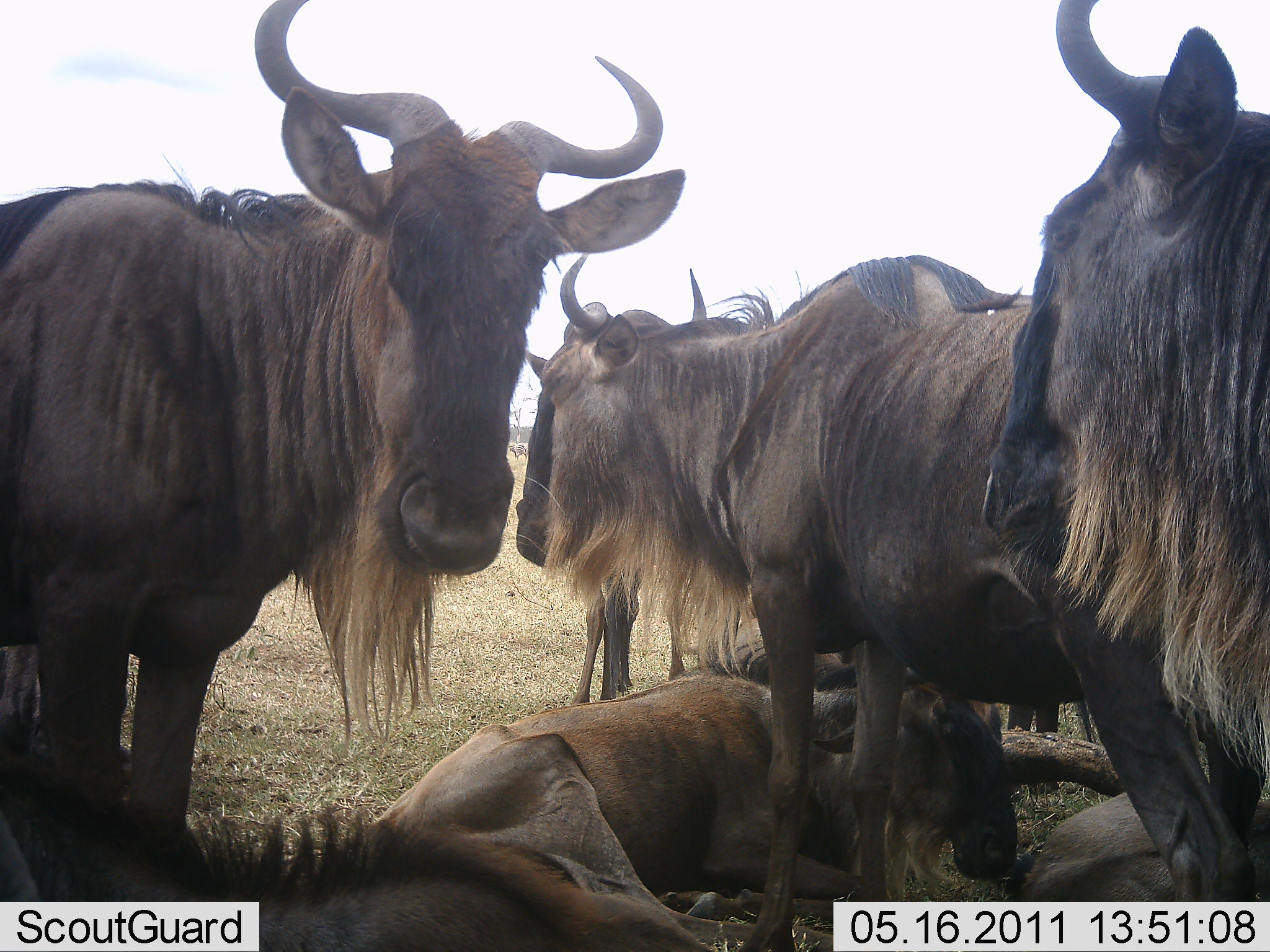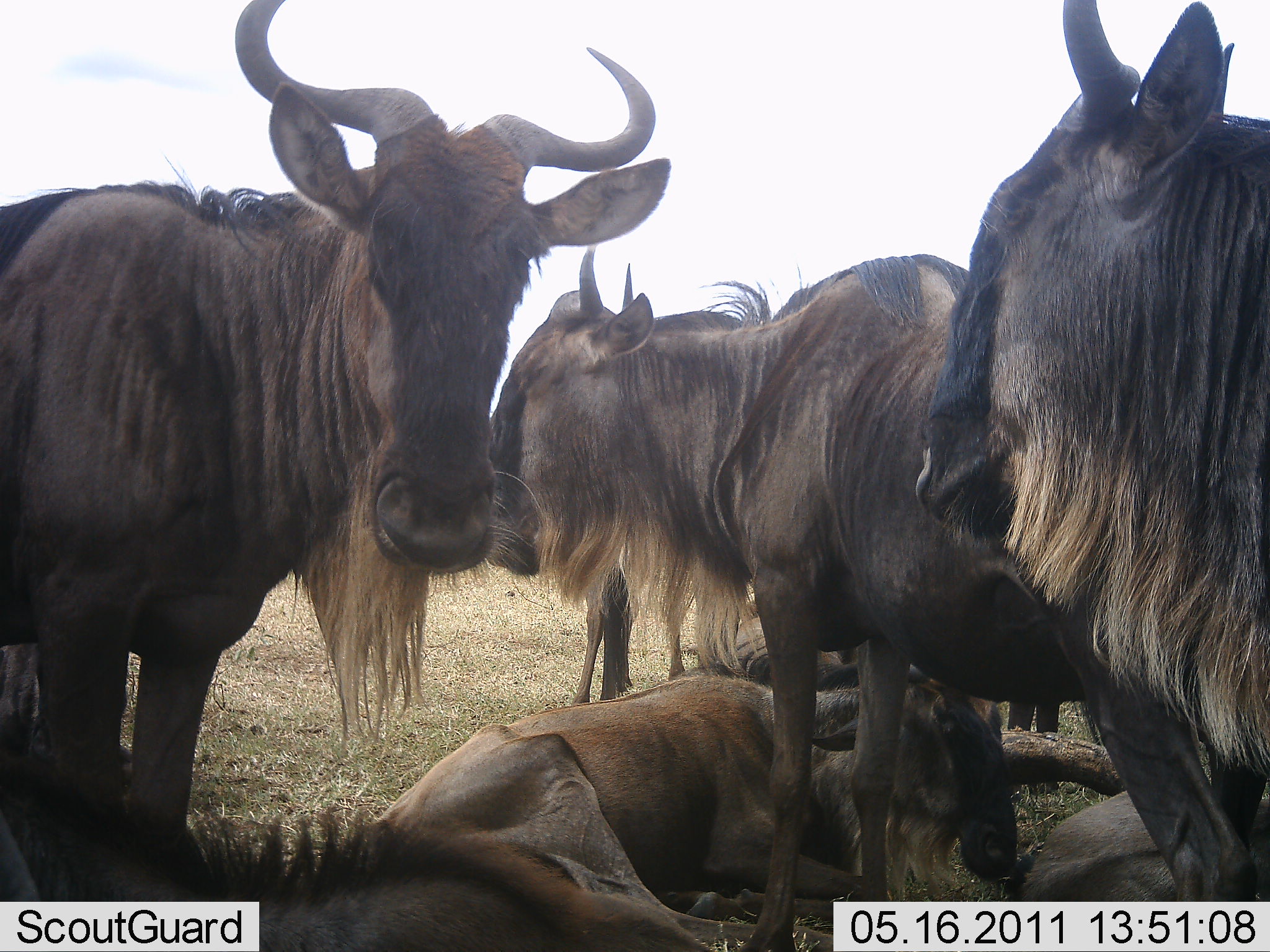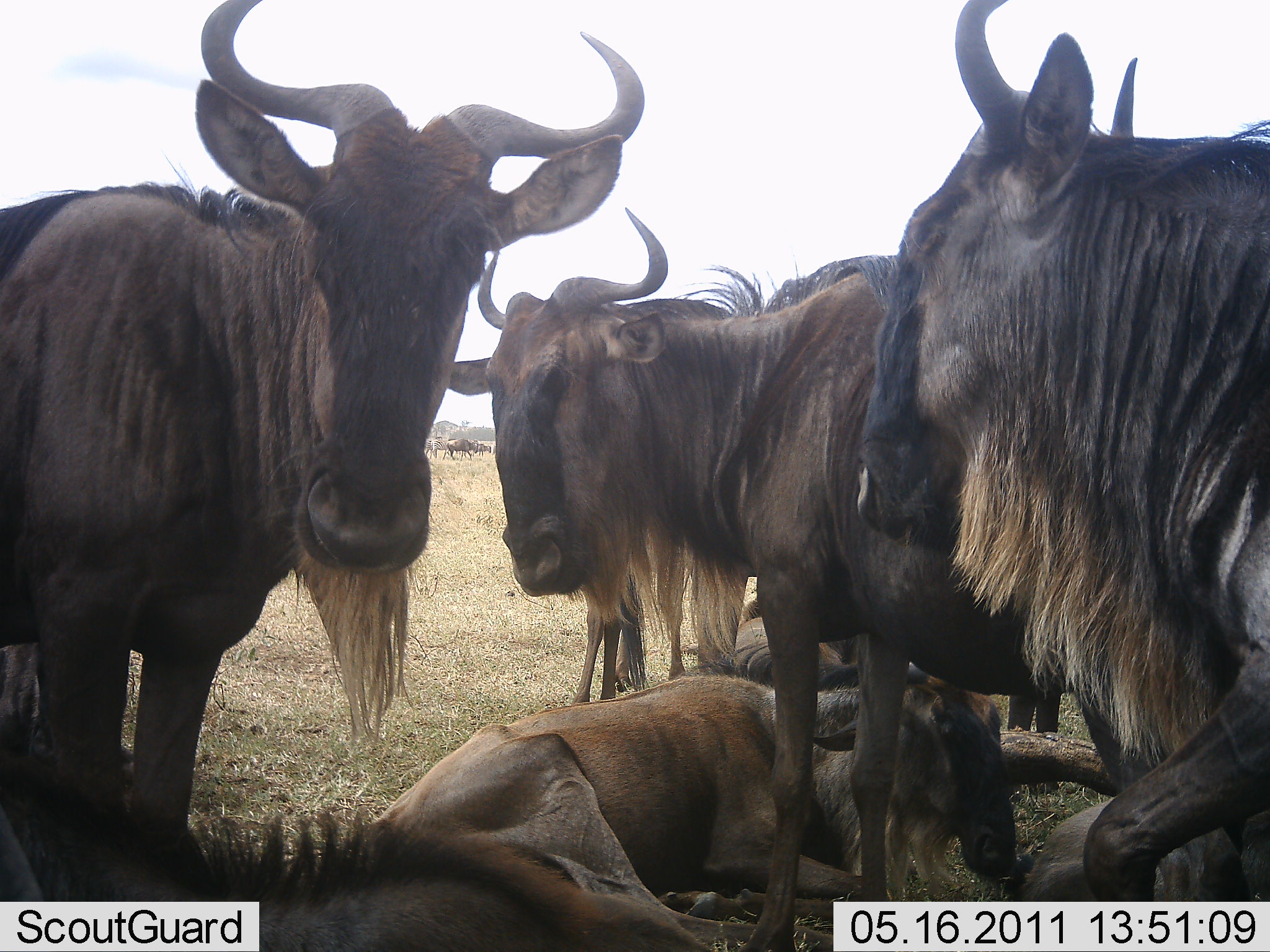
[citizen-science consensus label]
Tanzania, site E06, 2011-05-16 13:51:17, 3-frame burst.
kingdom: Animalia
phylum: Chordata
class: Mammalia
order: Artiodactyla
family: Bovidae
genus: Connochaetes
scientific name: Connochaetes taurinus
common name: blue wildebeest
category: wildebeest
Wildebeest (blue wildebeest) (Connochaetes taurinus), count 6. Behavior (volunteer vote fractions): standing 73%, resting 91%, moving 9%, interacting 18%. Young present (vote fraction): 0%. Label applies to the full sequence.